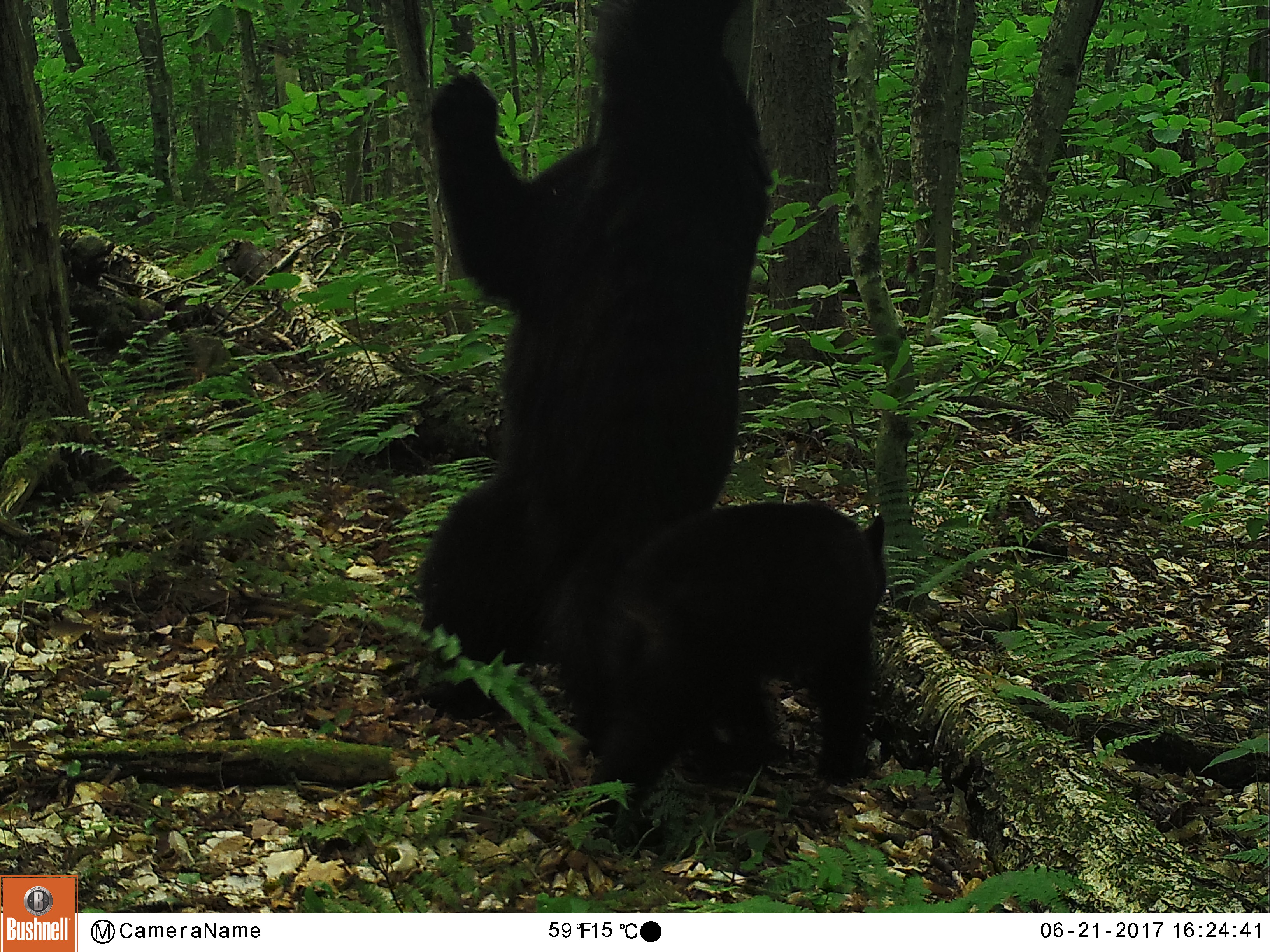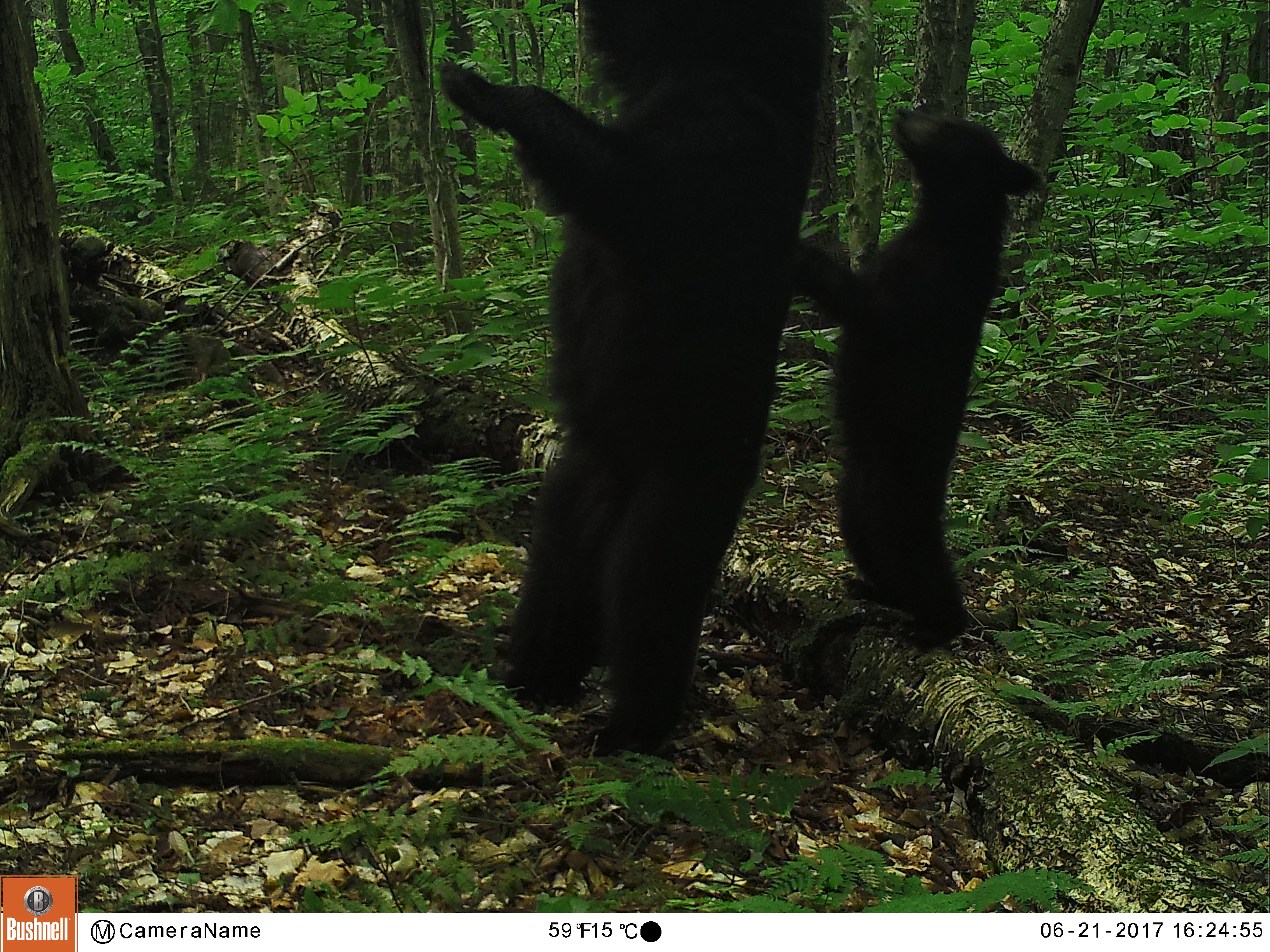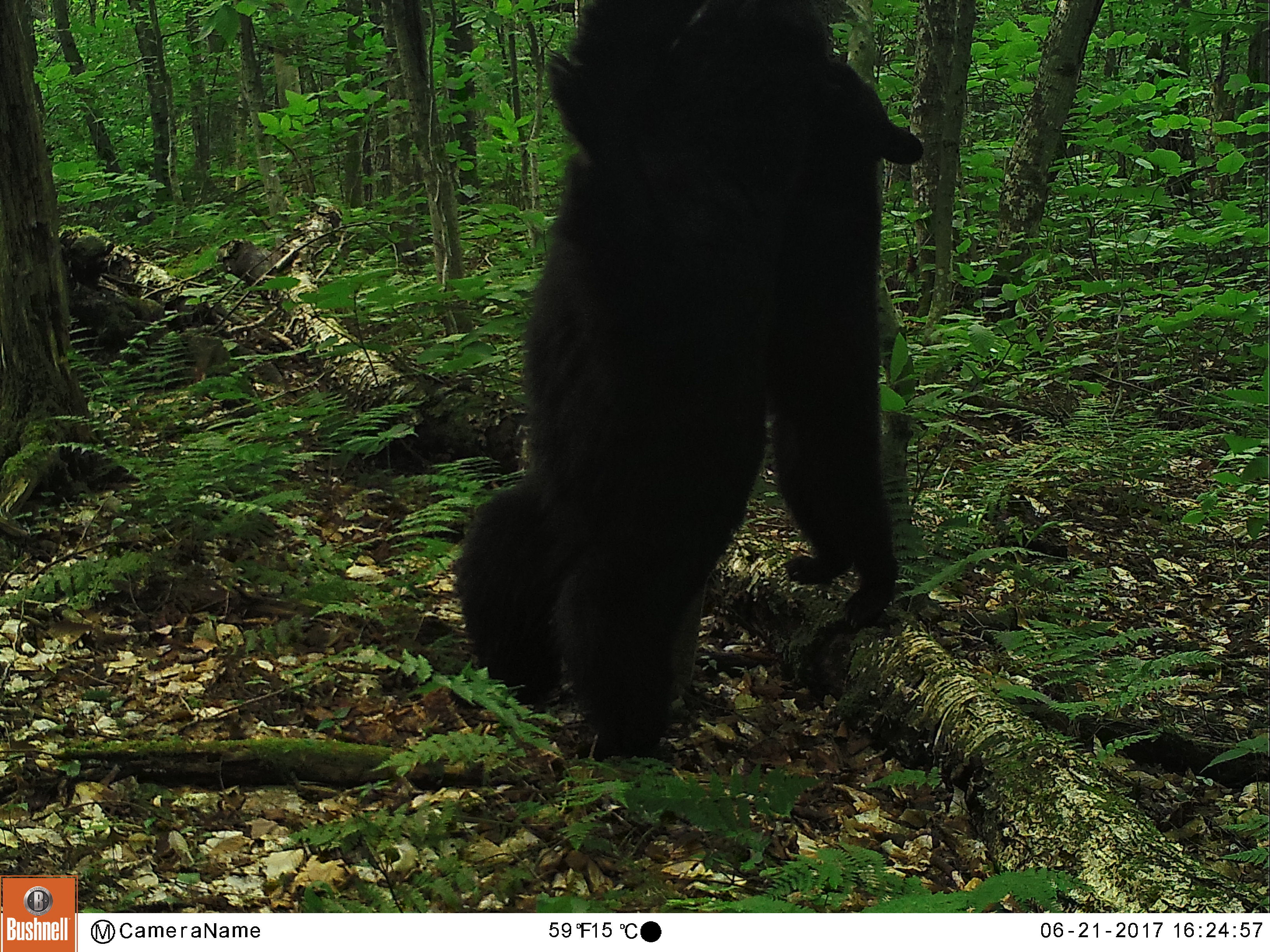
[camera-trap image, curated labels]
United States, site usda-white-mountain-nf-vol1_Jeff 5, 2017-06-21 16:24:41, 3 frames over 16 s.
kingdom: Animalia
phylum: Chordata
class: Mammalia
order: Carnivora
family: Ursidae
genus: Ursus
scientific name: Ursus americanus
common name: black bear